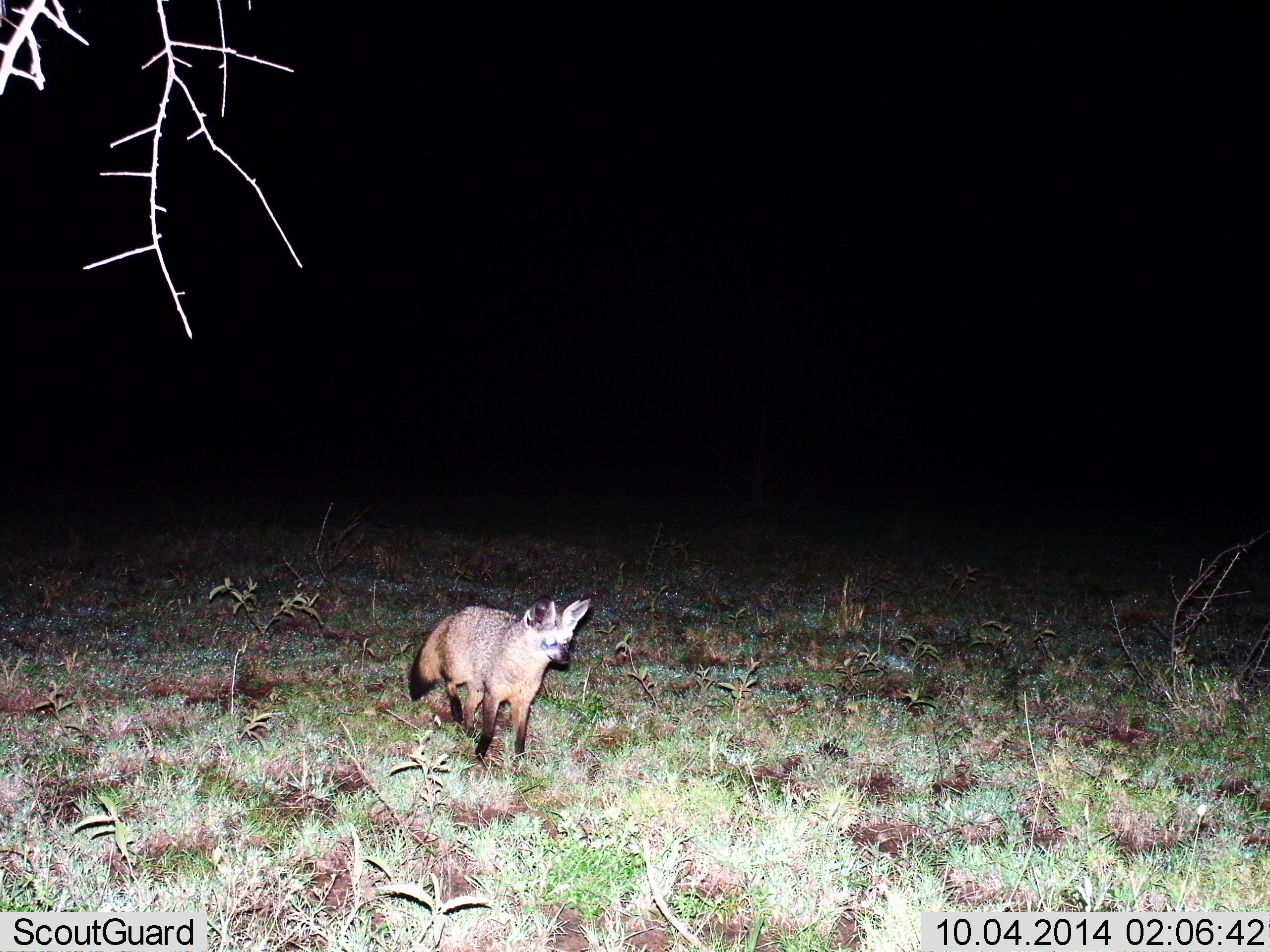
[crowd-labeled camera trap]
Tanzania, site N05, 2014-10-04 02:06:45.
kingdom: Animalia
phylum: Chordata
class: Mammalia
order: Carnivora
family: Canidae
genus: Otocyon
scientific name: Otocyon megalotis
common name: bat-eared fox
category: batearedfox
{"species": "batearedfox (bat-eared fox) (Otocyon megalotis)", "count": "1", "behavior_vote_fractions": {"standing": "80%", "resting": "0%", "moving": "20%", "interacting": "0%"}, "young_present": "0%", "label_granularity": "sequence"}